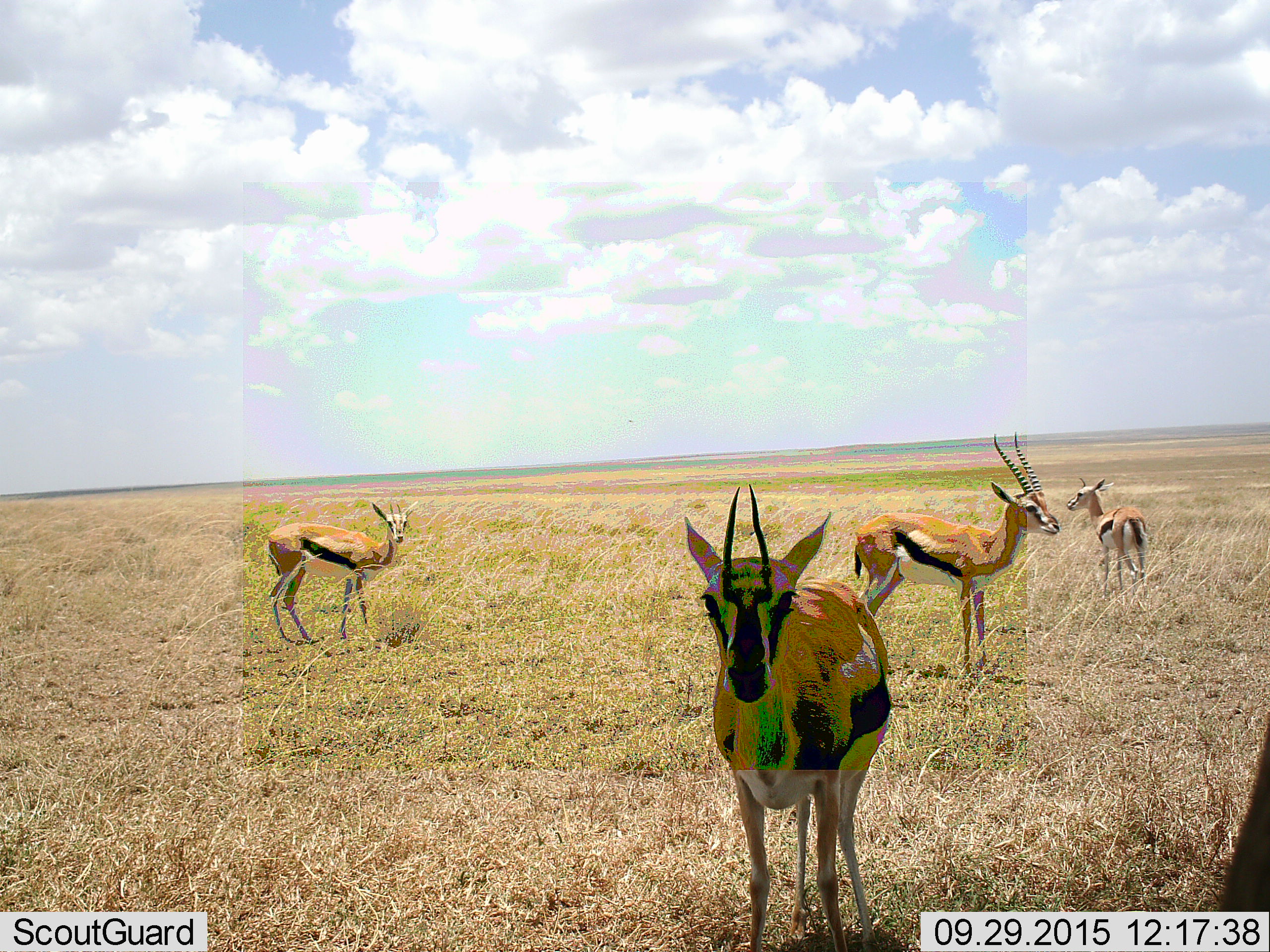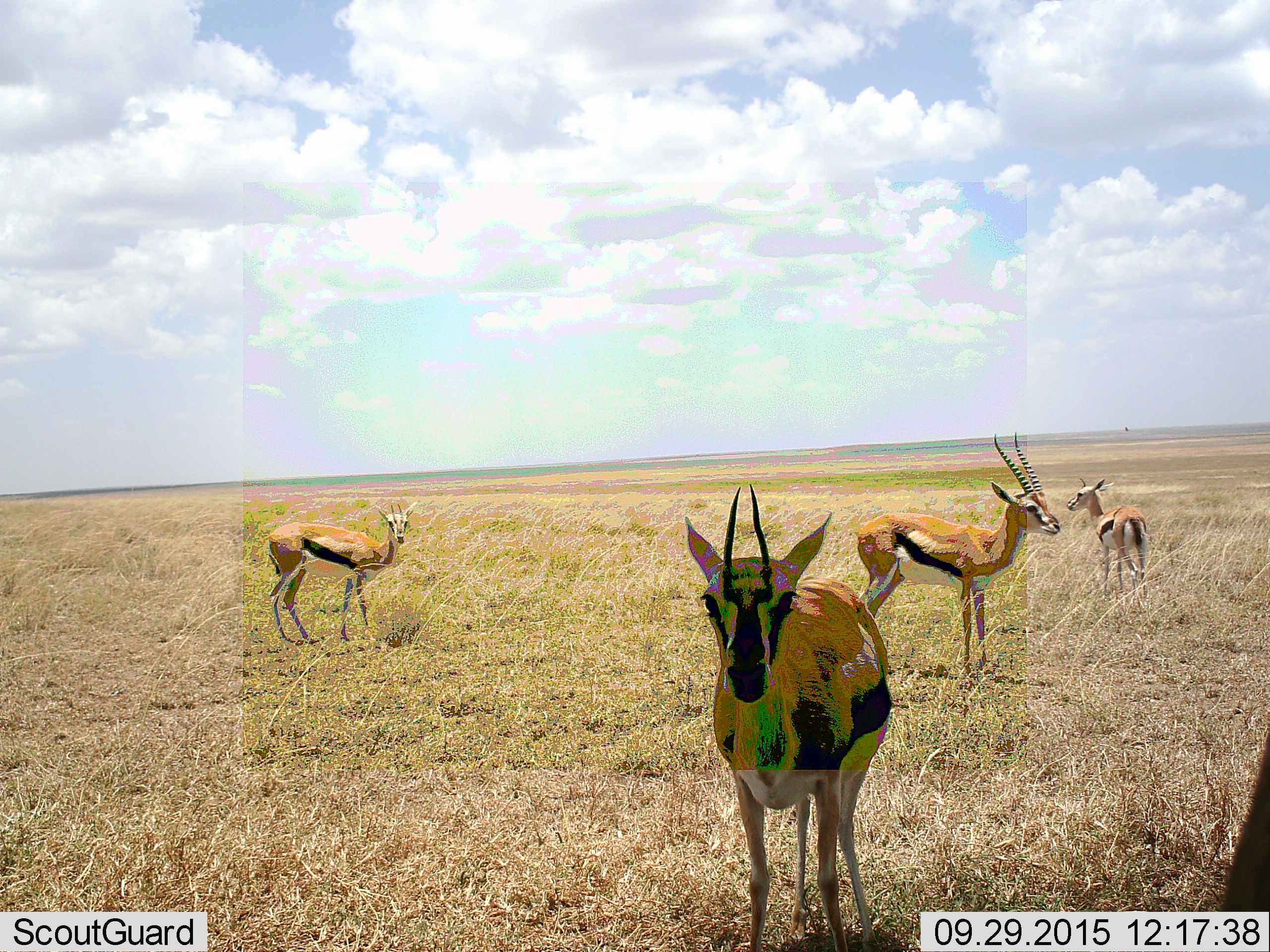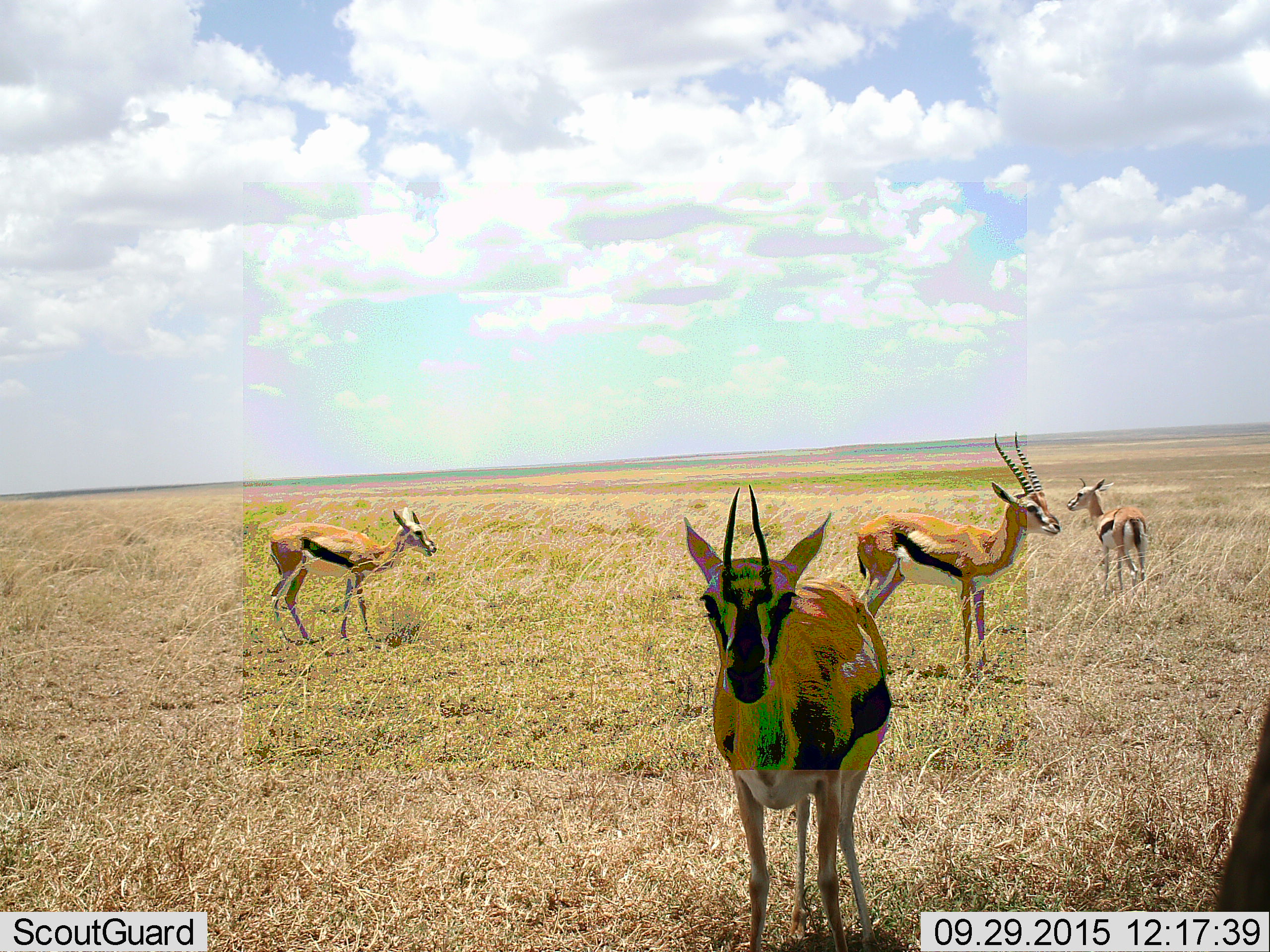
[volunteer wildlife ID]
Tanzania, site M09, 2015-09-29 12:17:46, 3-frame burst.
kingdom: Animalia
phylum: Chordata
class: Mammalia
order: Artiodactyla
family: Bovidae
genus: Eudorcas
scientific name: Eudorcas thomsonii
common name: thomson's gazelle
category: gazellethomsons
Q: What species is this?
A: Gazellethomsons (thomson's gazelle) (Eudorcas thomsonii).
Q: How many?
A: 5.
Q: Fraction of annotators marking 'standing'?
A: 100%.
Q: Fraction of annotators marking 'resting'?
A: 0%.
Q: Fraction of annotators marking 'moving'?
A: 0%.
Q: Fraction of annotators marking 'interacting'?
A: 0%.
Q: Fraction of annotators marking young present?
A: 0%.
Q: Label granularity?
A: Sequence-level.